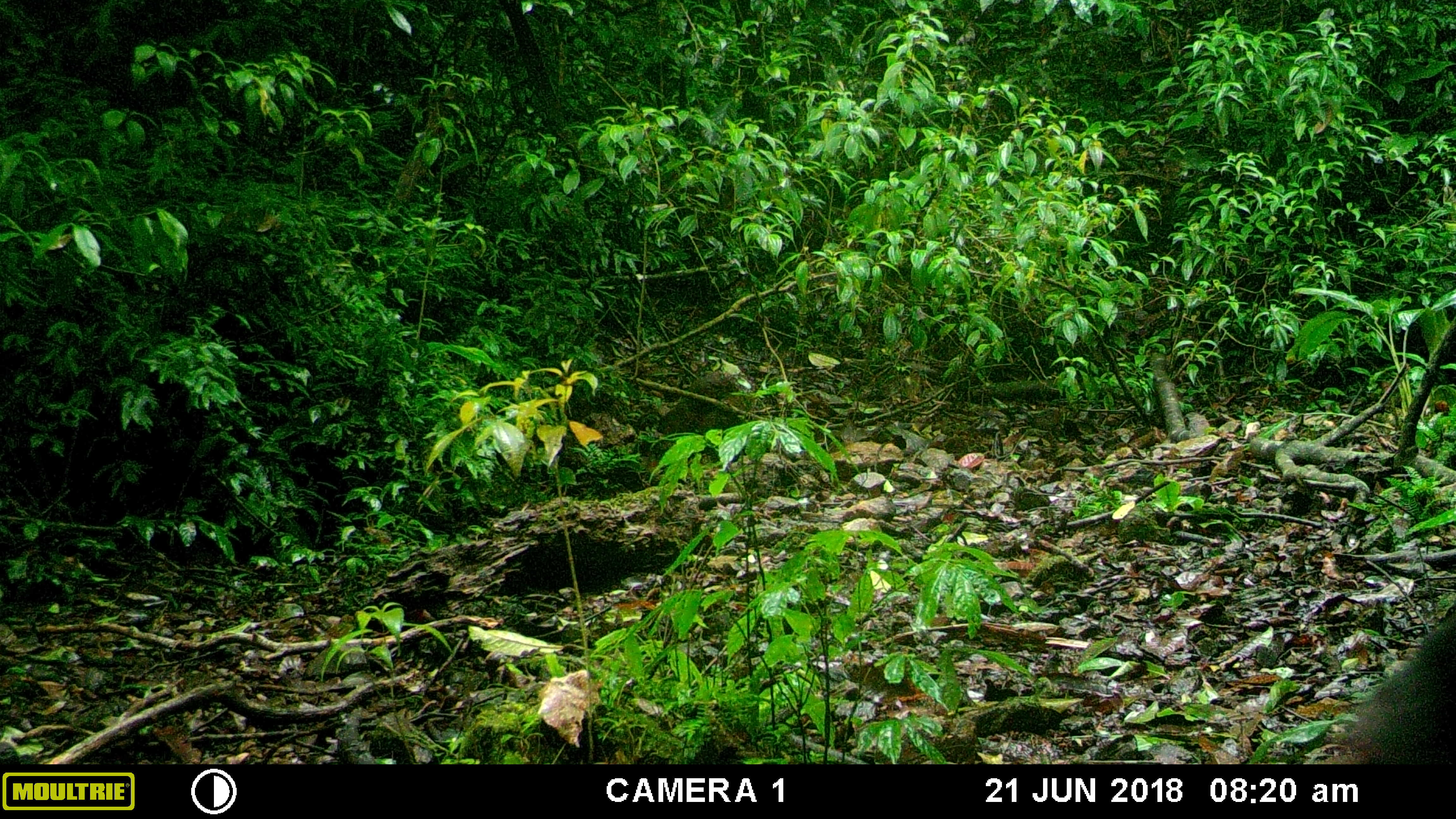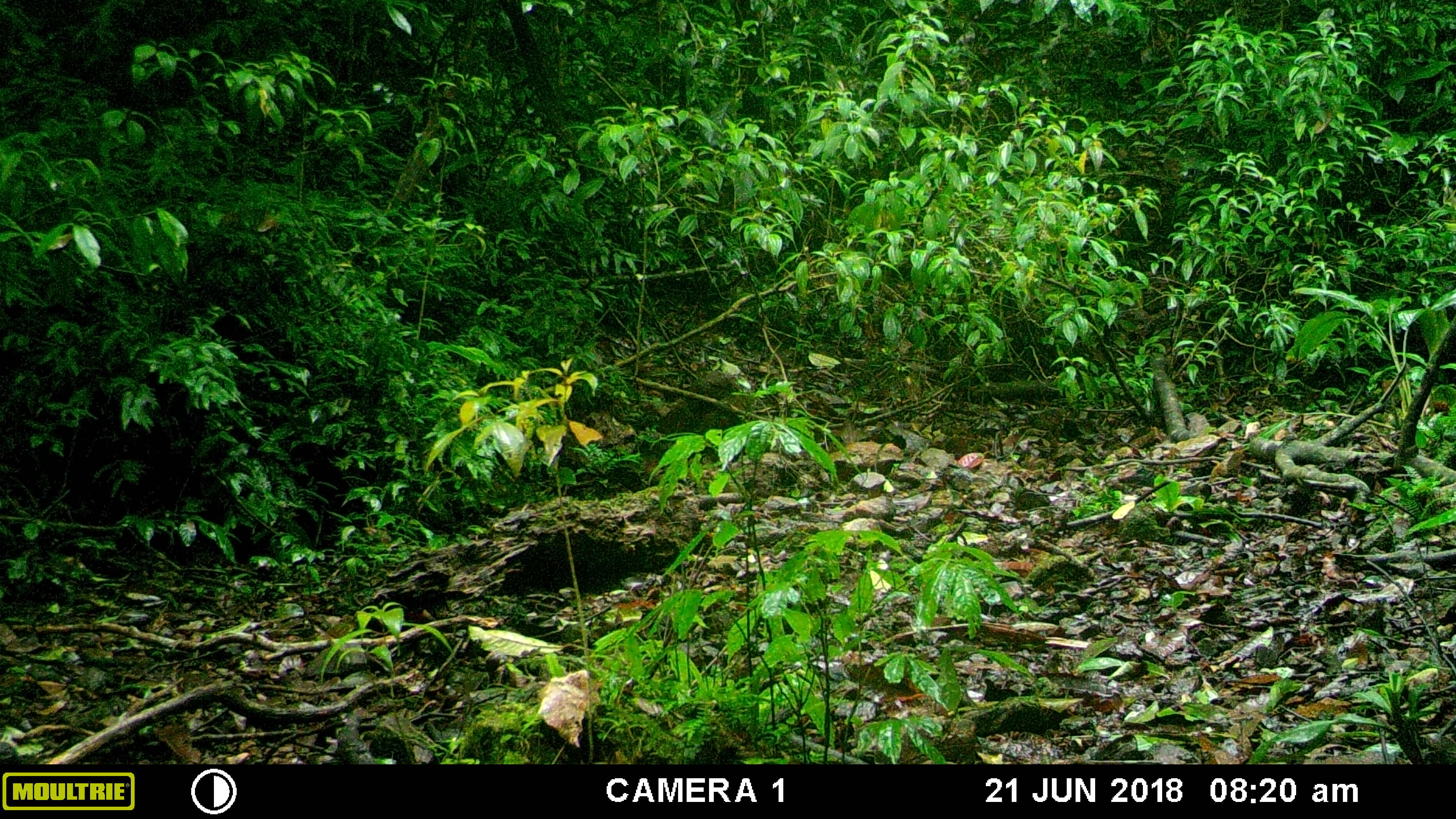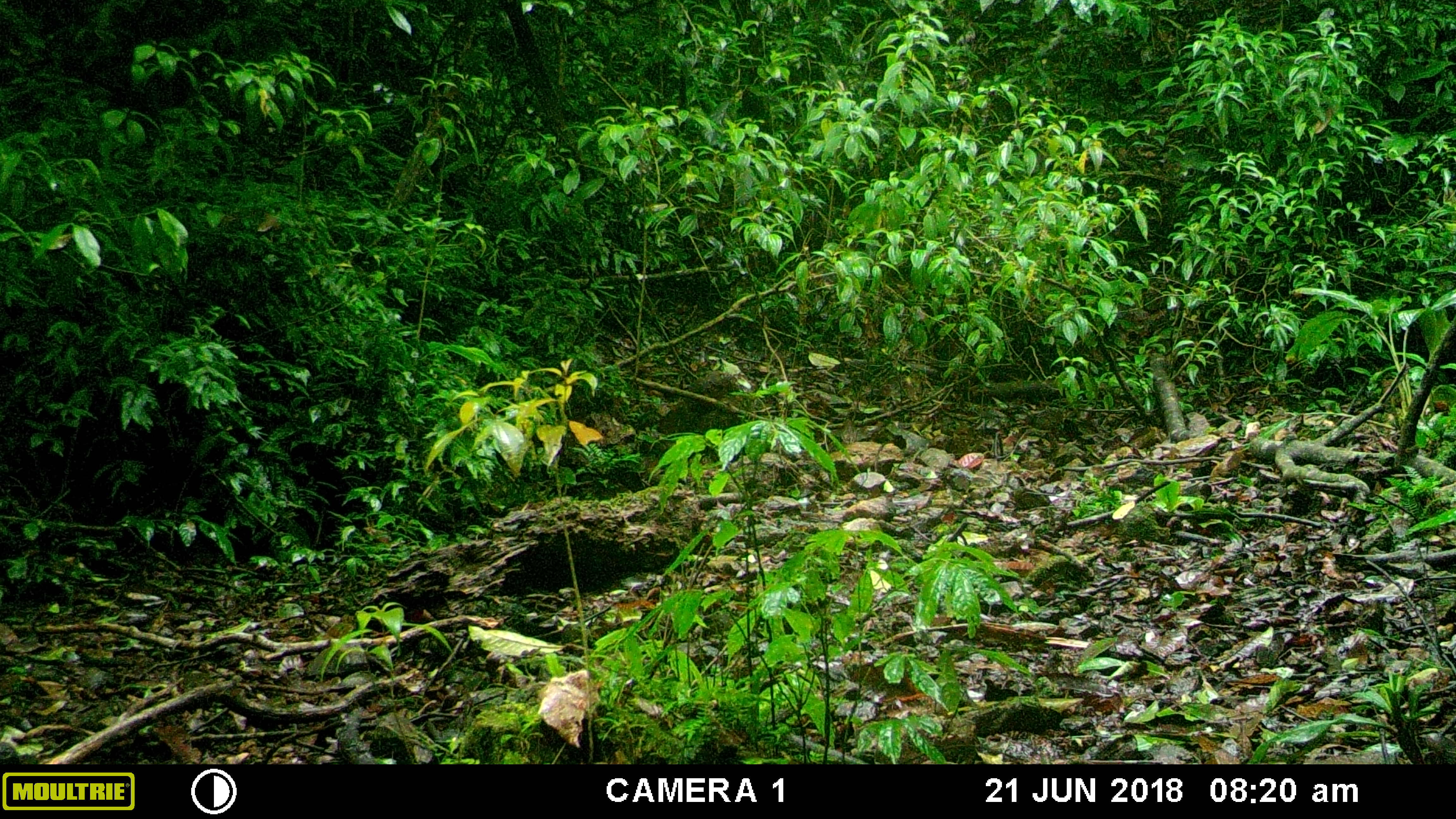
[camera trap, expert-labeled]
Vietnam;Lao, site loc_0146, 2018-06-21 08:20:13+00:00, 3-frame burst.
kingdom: Animalia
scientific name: Animalia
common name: animal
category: unidentified animal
Unidentified animal (animal) (Animalia). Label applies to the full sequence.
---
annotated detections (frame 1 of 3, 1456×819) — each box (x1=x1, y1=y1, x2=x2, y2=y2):
unidentified animal: (x1=1346, y1=610, x2=1456, y2=764)